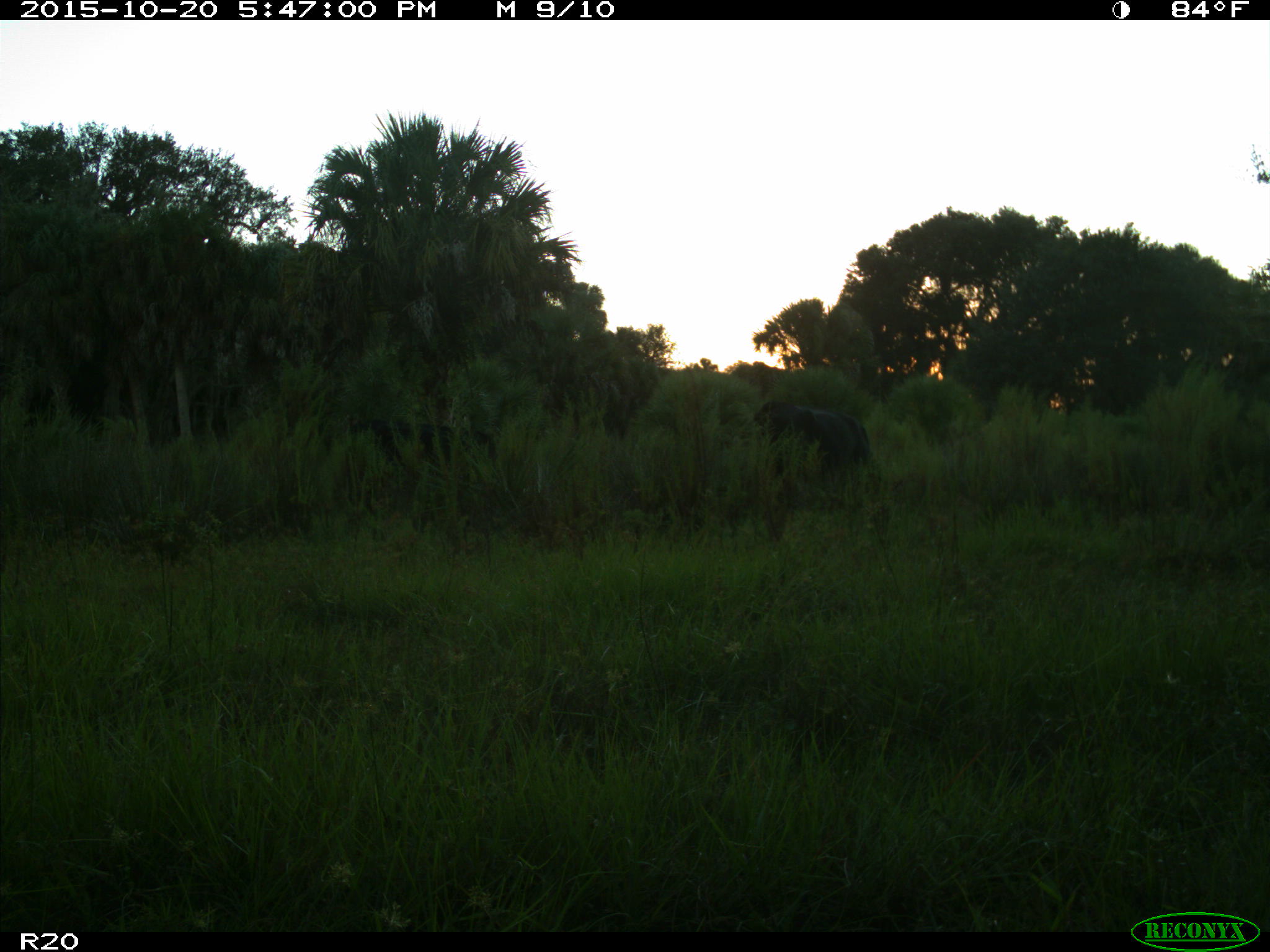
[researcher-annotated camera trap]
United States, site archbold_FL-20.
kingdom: Animalia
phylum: Chordata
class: Mammalia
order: Artiodactyla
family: Bovidae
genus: Bos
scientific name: Bos taurus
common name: domestic cow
Bos taurus (domestic cow).